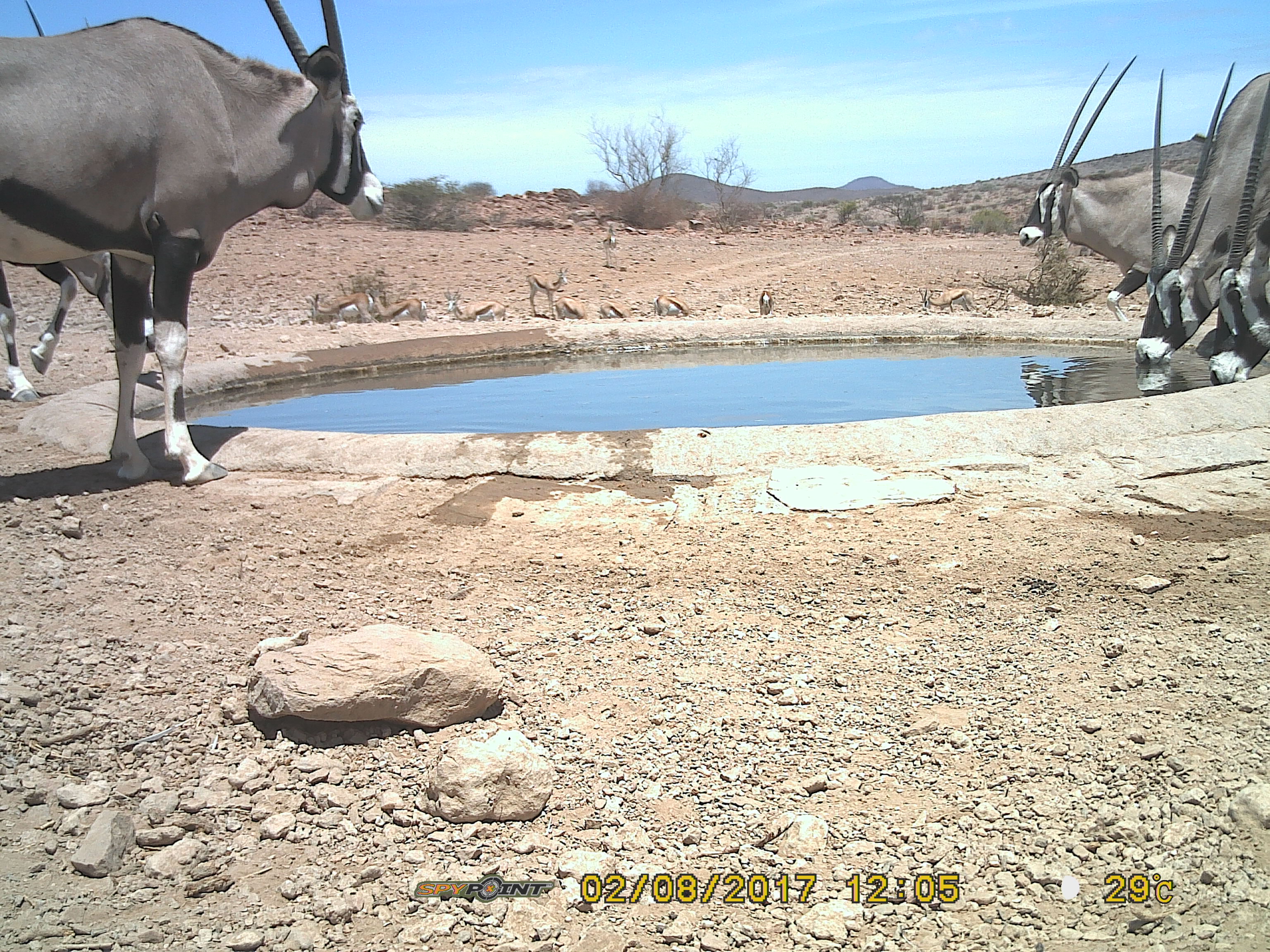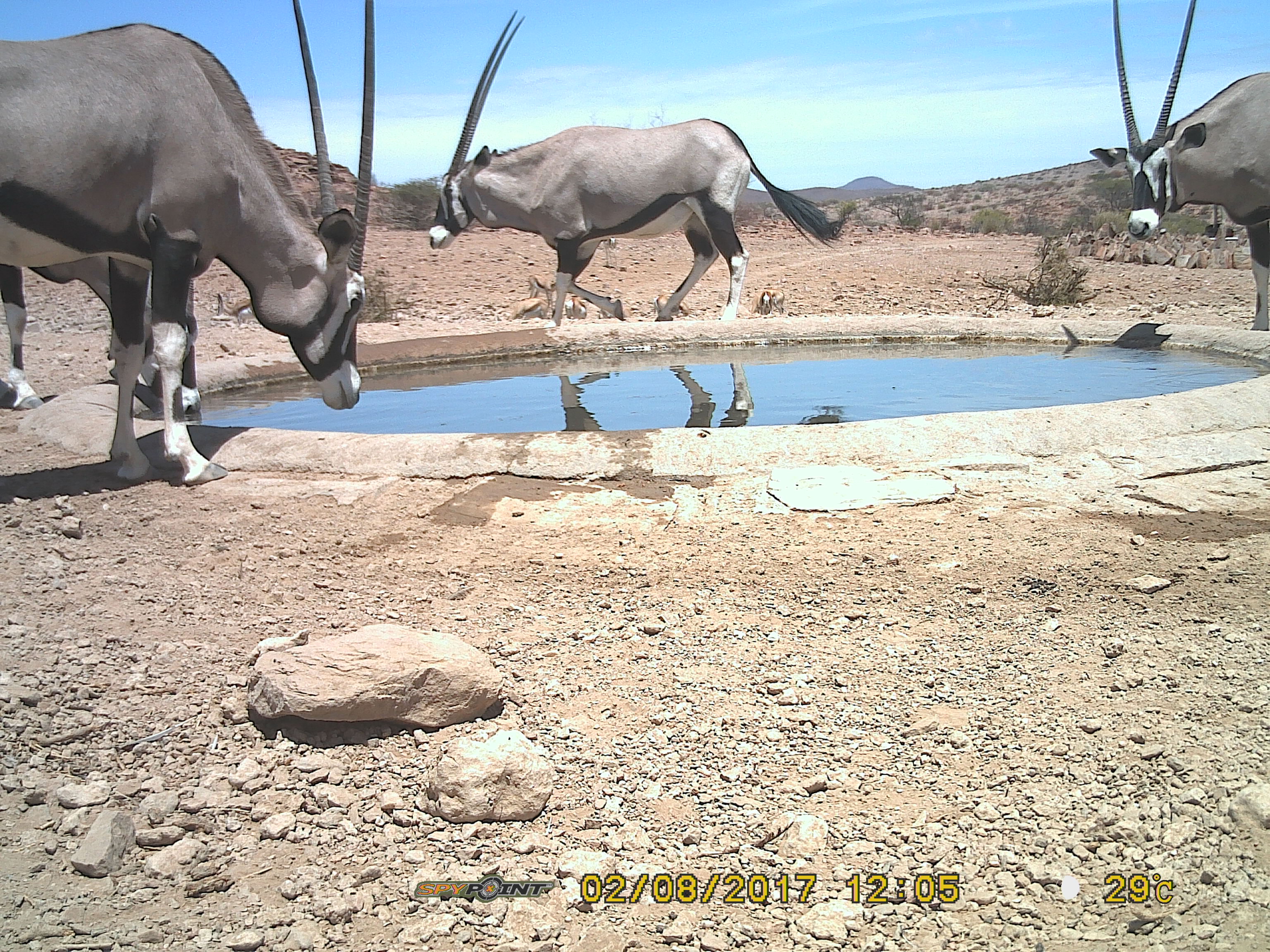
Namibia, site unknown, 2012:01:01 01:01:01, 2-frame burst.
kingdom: Animalia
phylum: Chordata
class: Mammalia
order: Artiodactyla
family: Bovidae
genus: Oryx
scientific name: Oryx gazella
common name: gemsbok